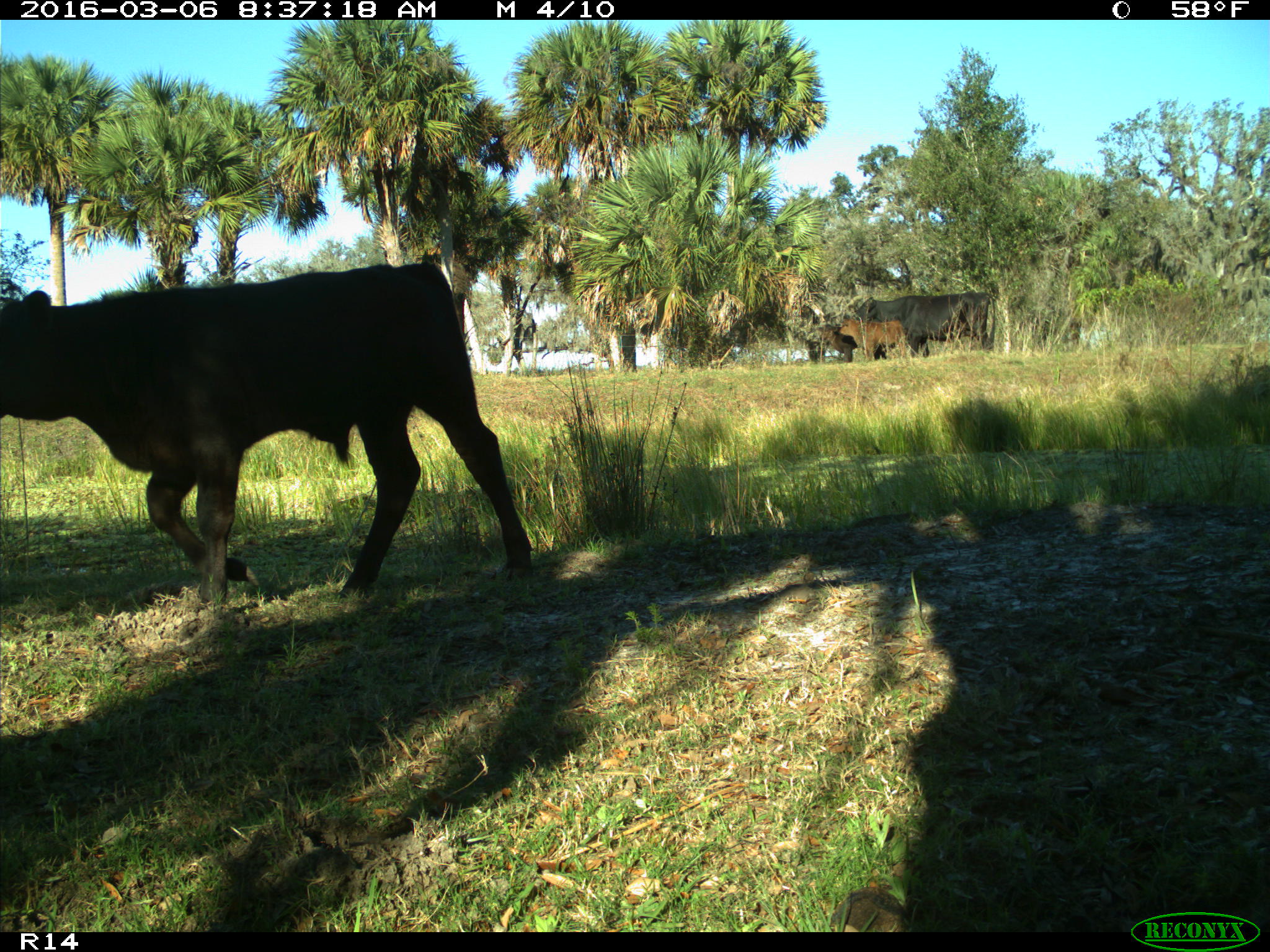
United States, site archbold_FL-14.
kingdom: Animalia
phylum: Chordata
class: Mammalia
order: Artiodactyla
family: Bovidae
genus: Bos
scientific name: Bos taurus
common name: domestic cow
Bos taurus (domestic cow).